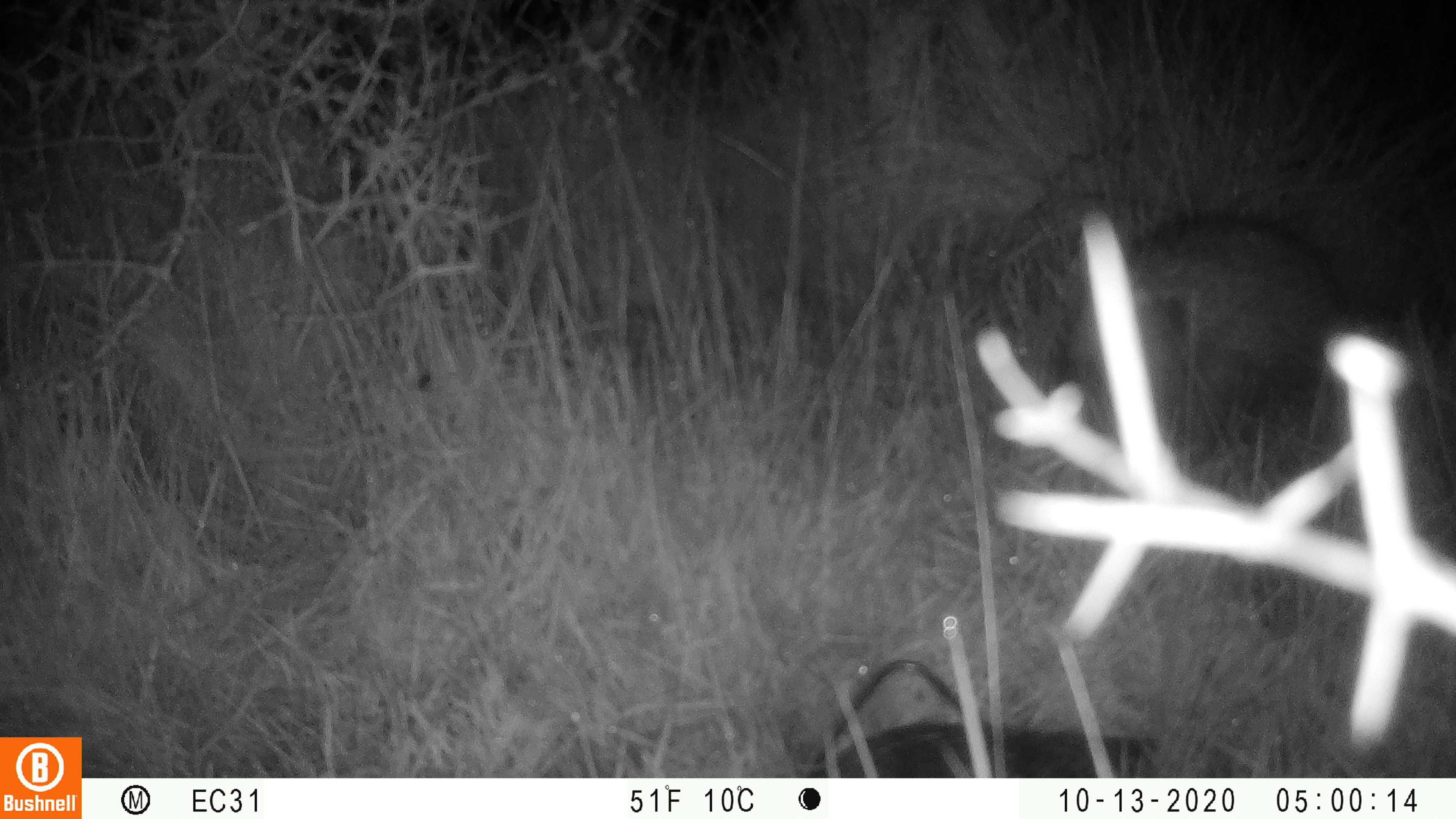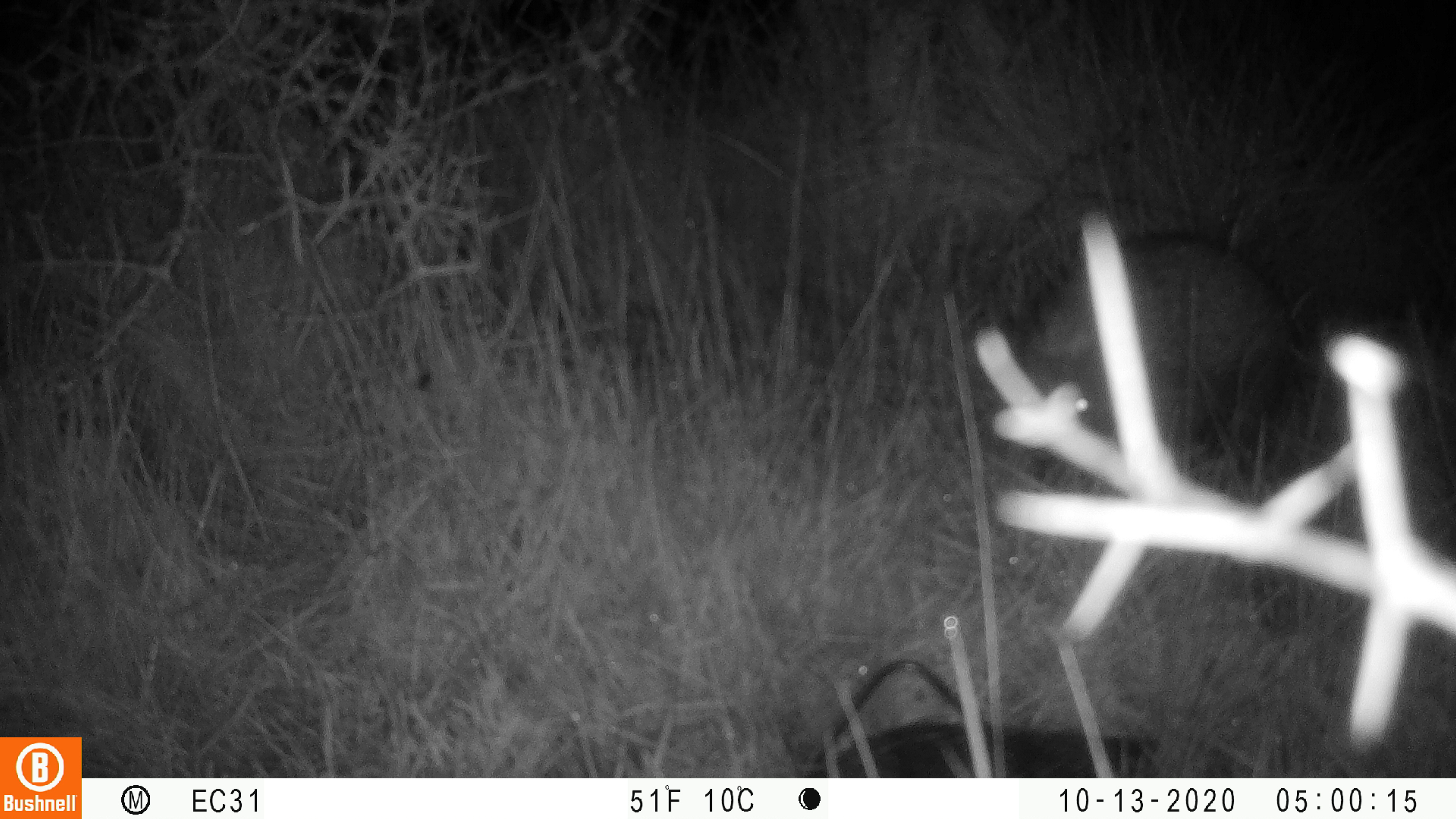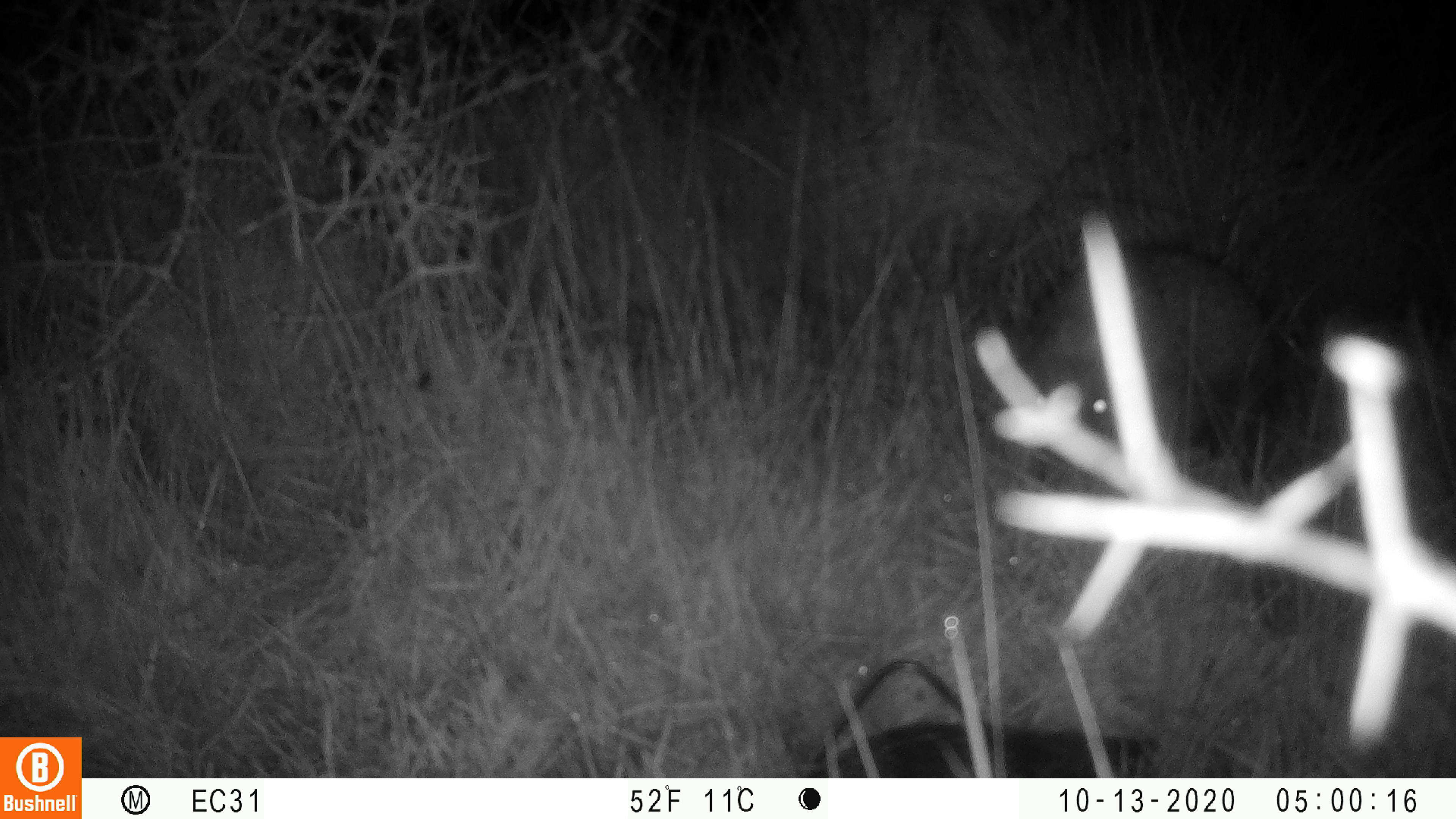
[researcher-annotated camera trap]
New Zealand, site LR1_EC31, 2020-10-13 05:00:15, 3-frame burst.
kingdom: Animalia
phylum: Chordata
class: Mammalia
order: Eulipotyphla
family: Erinaceidae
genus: Erinaceus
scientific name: Erinaceus europaeus europaeus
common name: european hedgehog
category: hedgehog